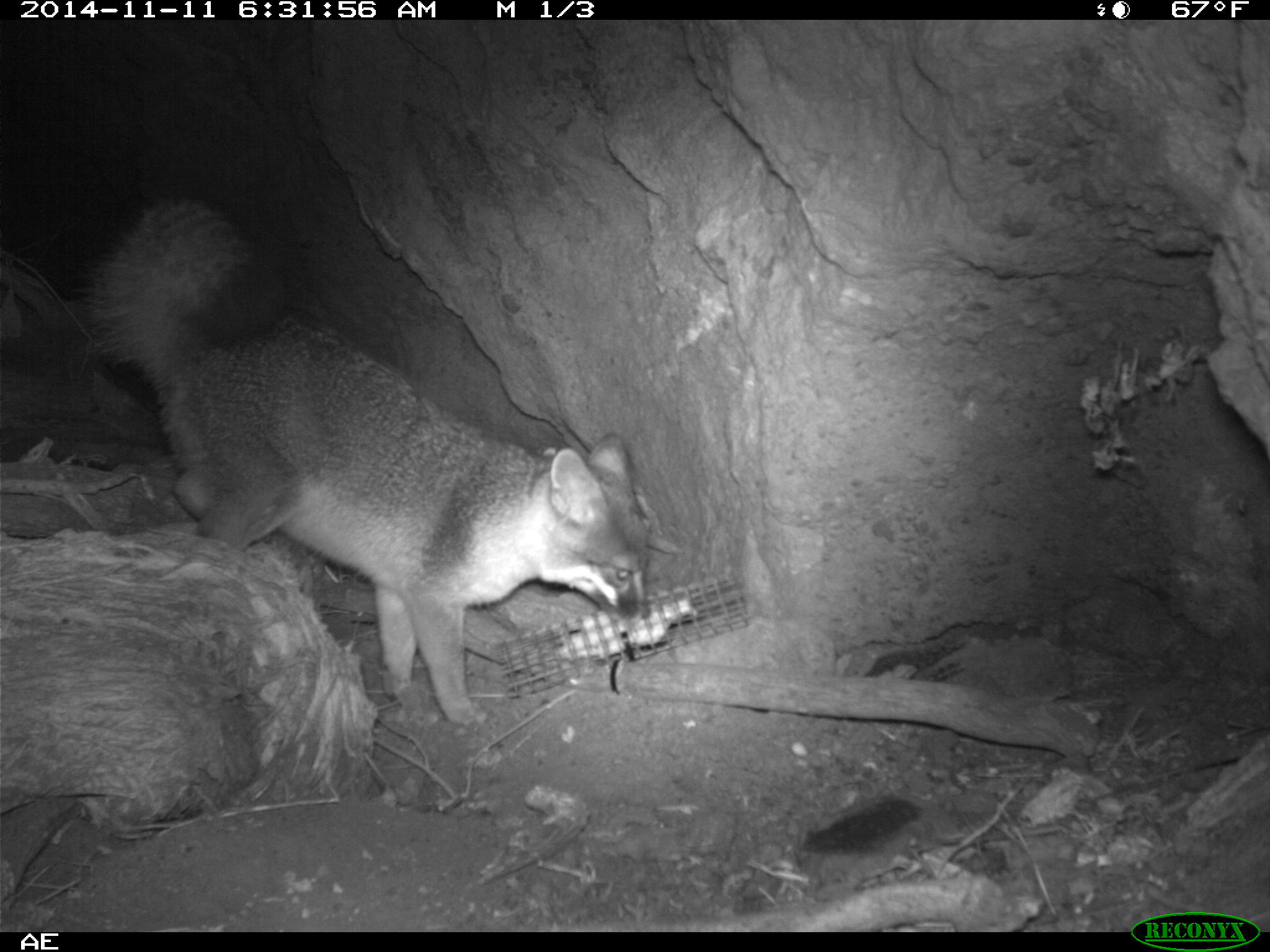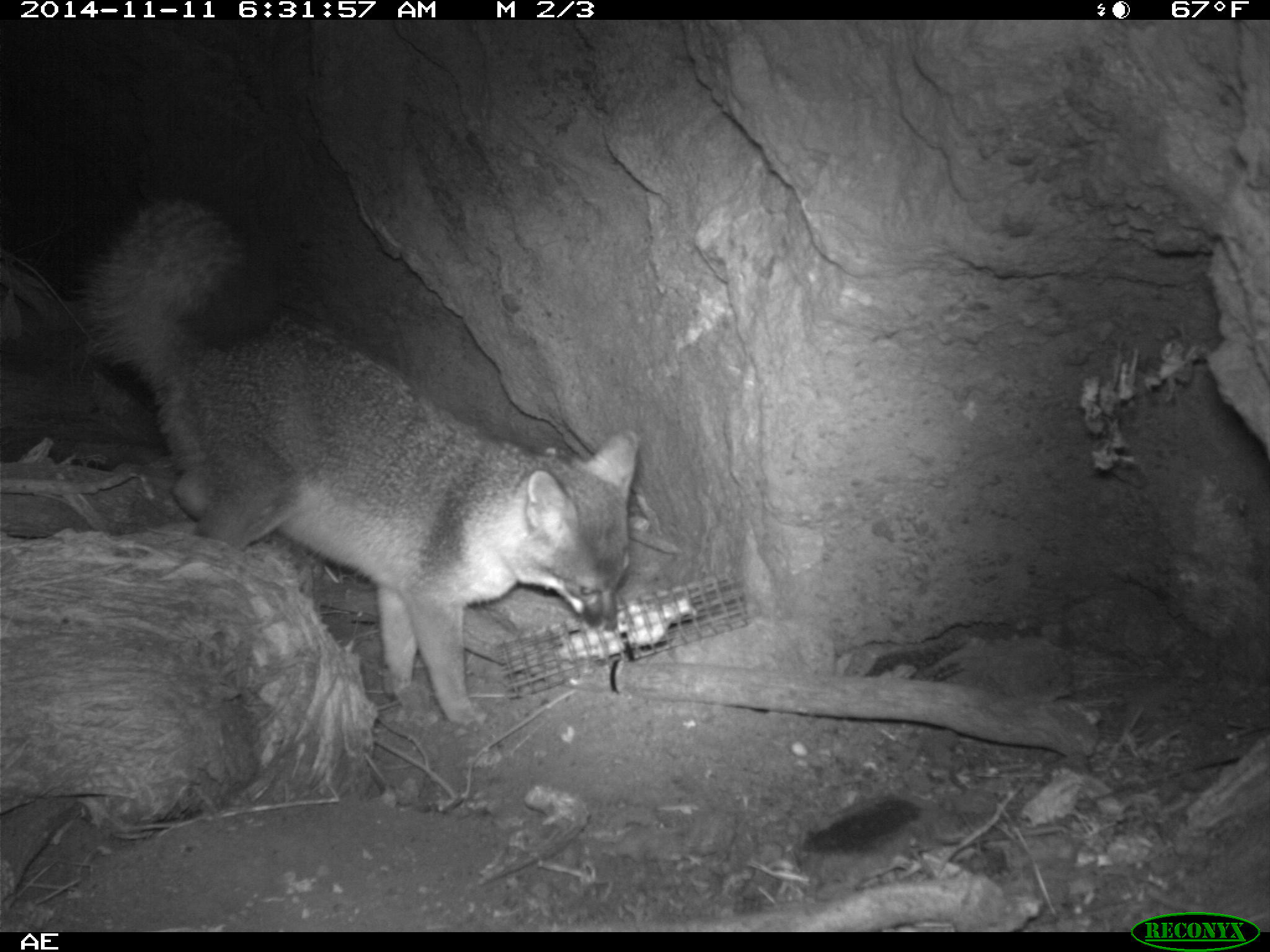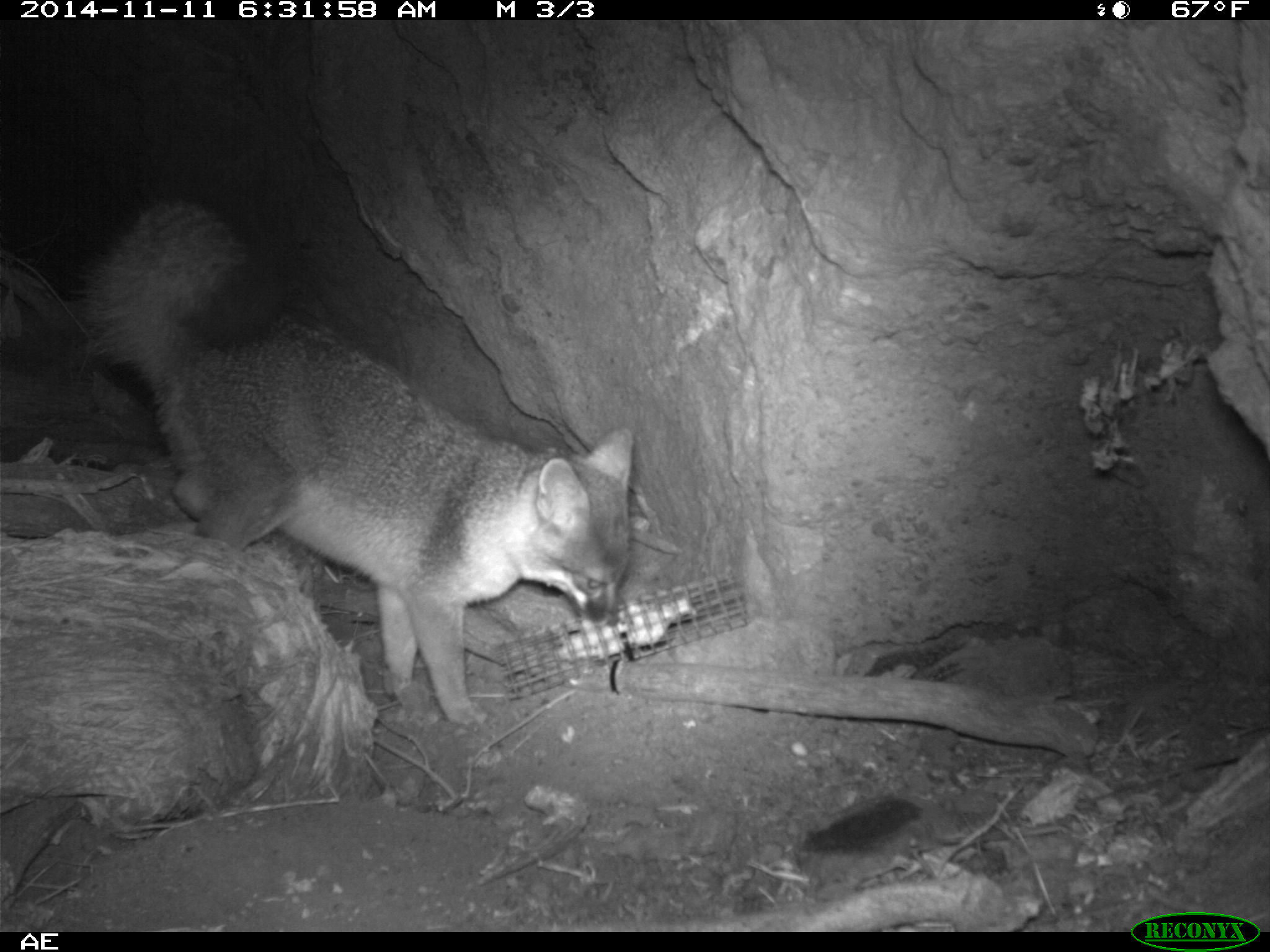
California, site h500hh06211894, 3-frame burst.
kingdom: Animalia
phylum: Chordata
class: Mammalia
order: Carnivora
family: Canidae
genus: Urocyon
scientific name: Urocyon littoralis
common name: island fox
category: fox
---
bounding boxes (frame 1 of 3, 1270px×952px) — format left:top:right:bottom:
fox: 75:188:651:728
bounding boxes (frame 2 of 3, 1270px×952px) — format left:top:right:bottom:
fox: 78:188:639:728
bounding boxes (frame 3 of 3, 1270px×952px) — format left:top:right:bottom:
fox: 70:196:631:730